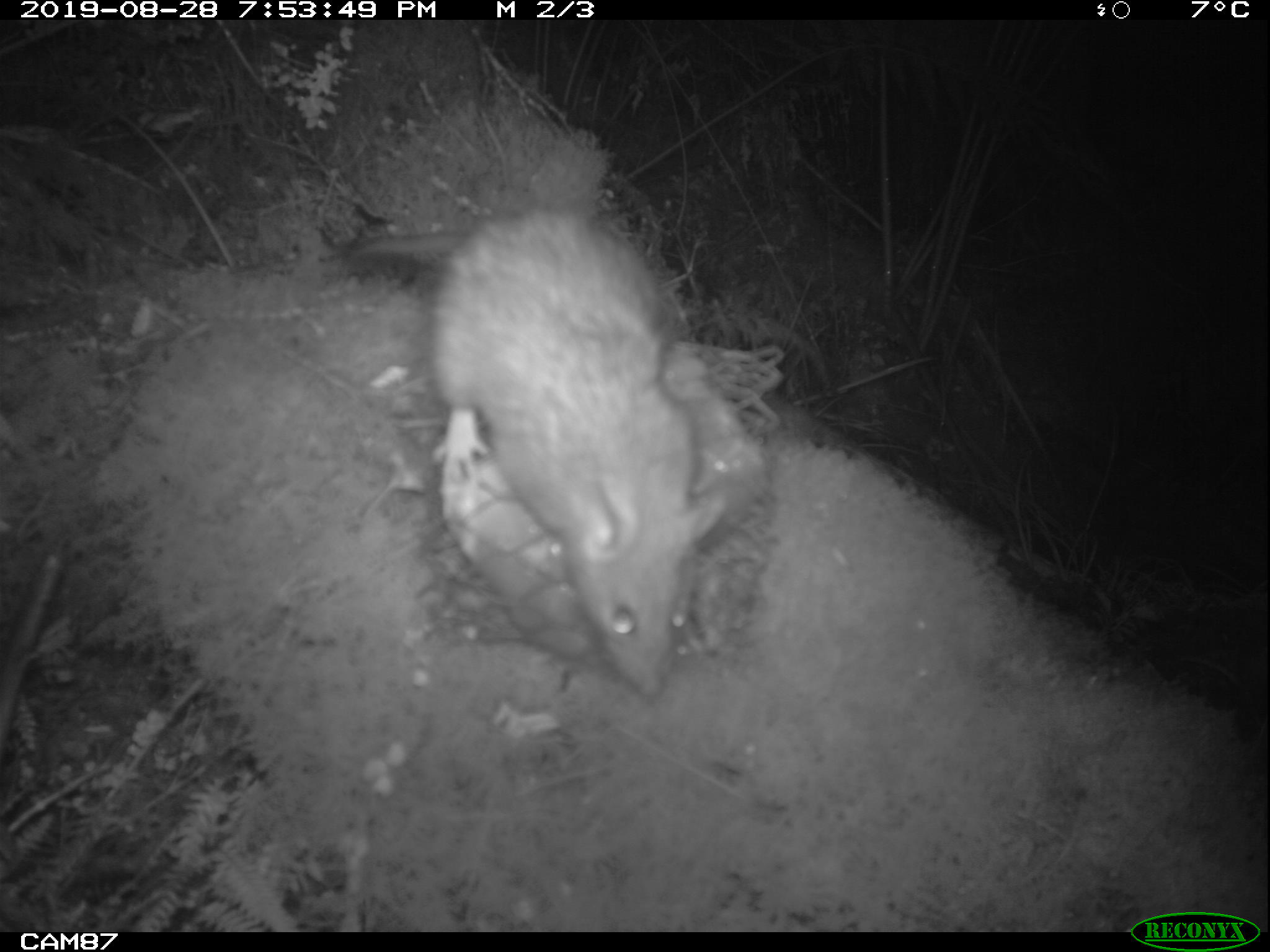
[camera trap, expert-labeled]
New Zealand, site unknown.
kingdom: Animalia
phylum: Chordata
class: Mammalia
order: Rodentia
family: Muridae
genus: Rattus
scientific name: Rattus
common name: rat